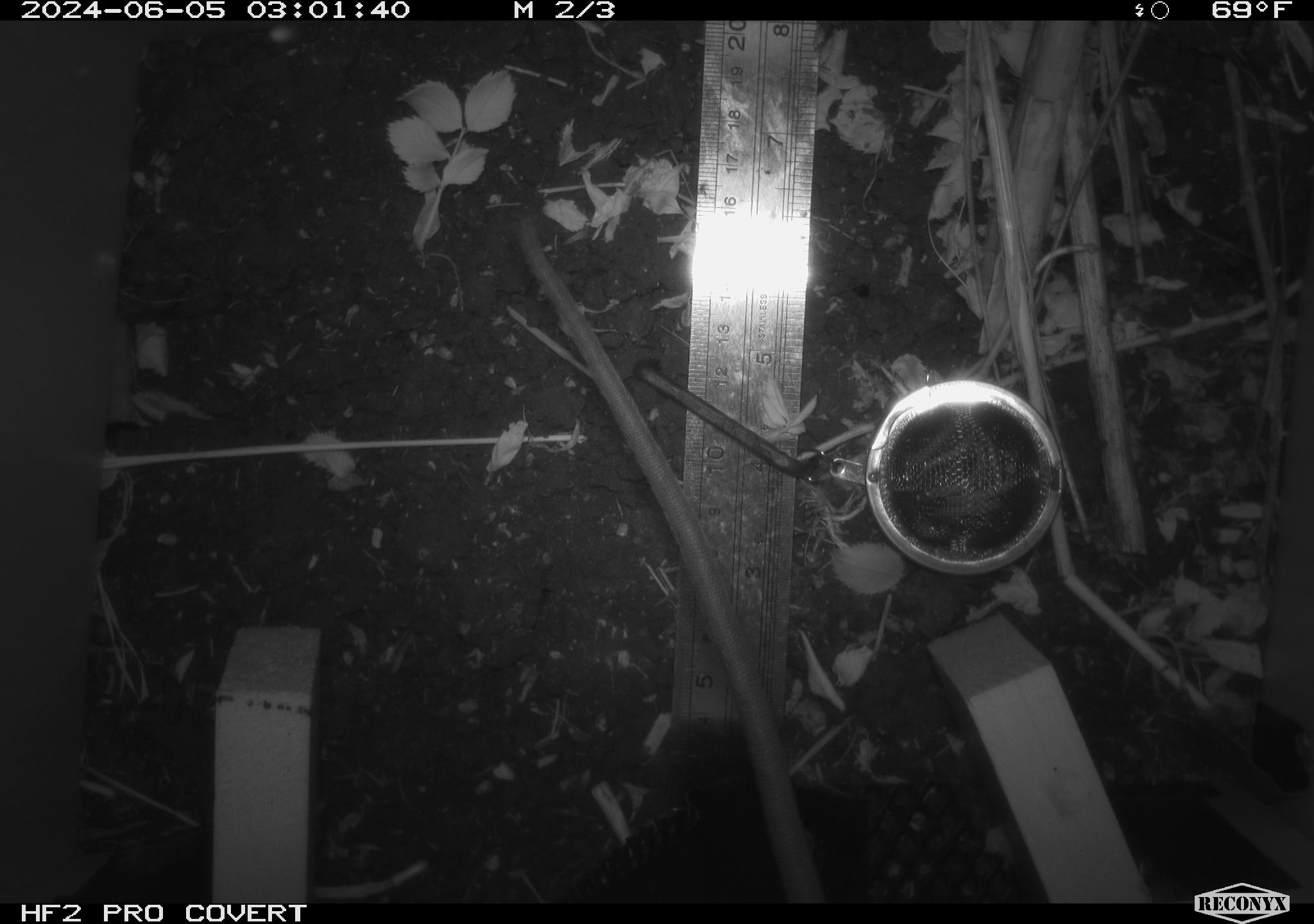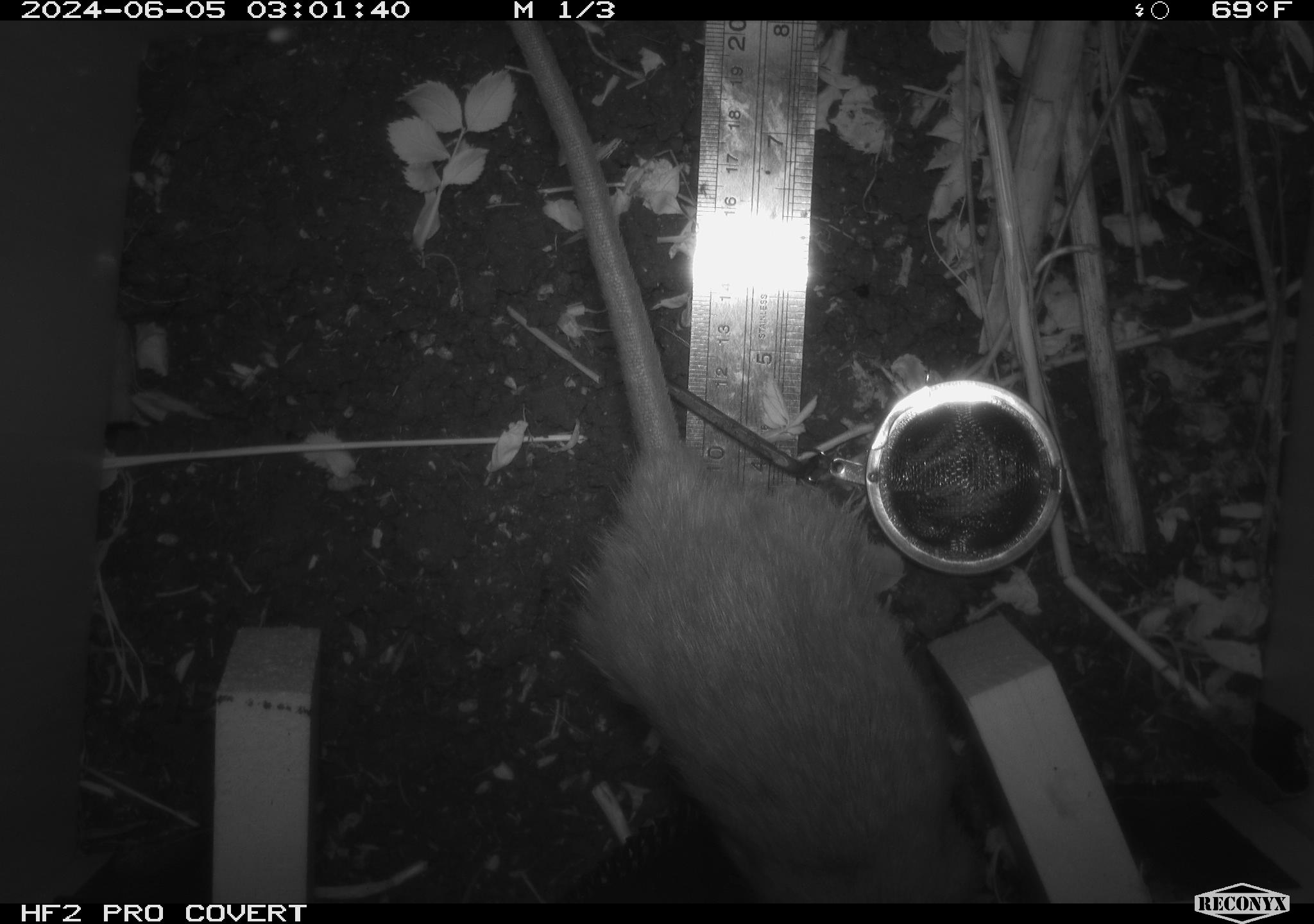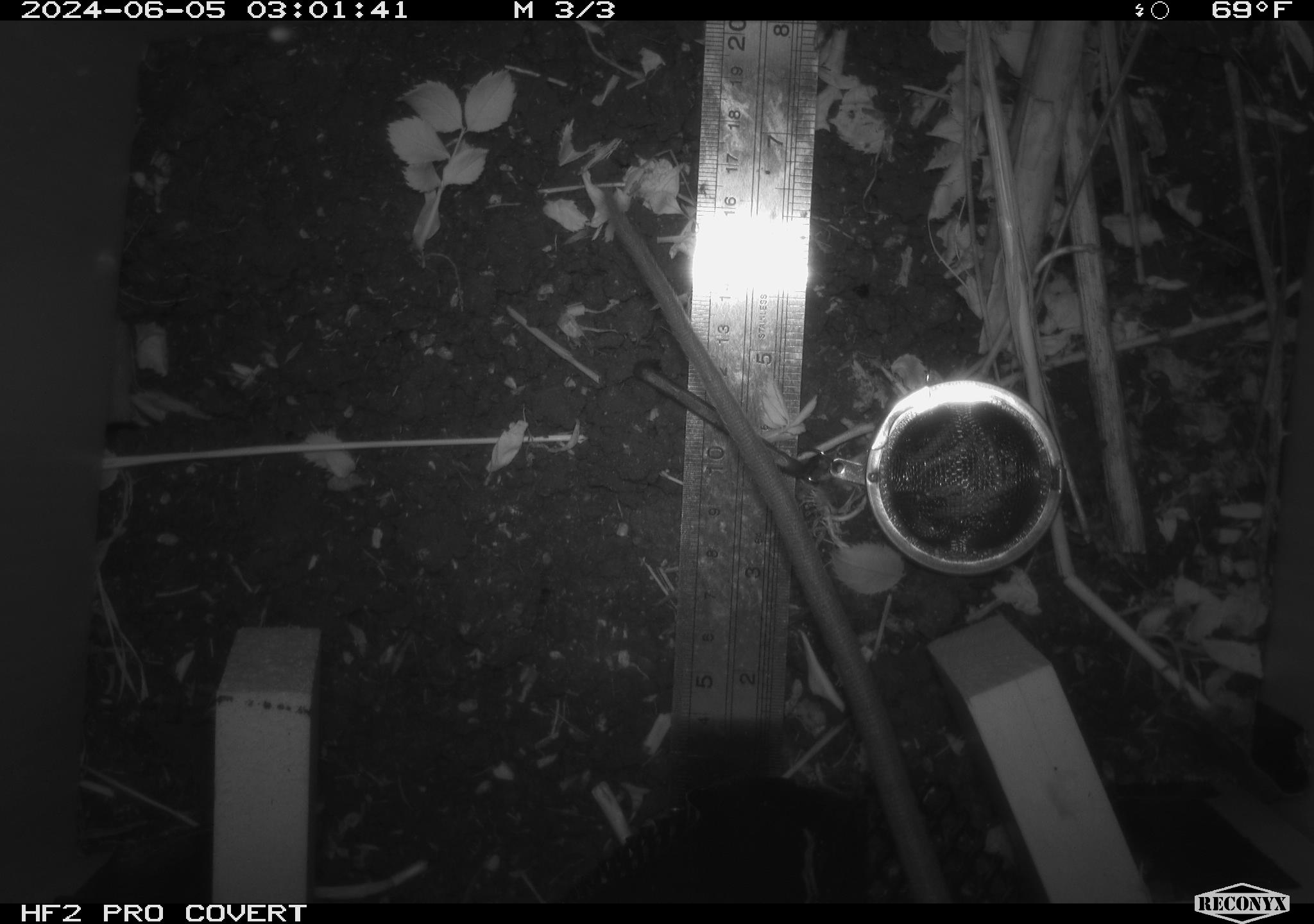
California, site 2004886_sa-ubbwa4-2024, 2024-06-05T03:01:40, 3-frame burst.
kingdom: Animalia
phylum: Chordata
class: Mammalia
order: Rodentia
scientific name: Rodentia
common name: woodrat or rat or mouse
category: woodrat or rat or mouse species